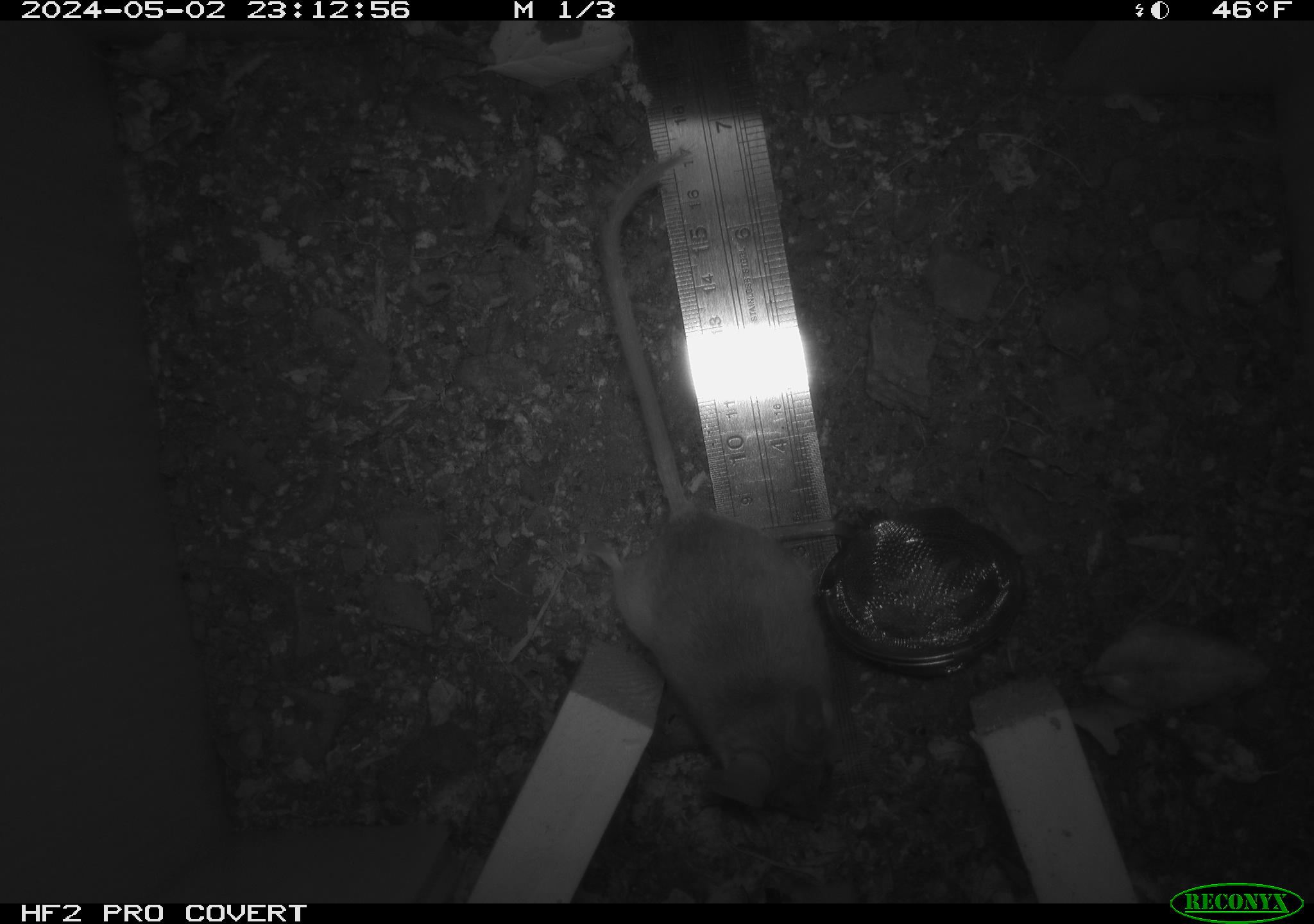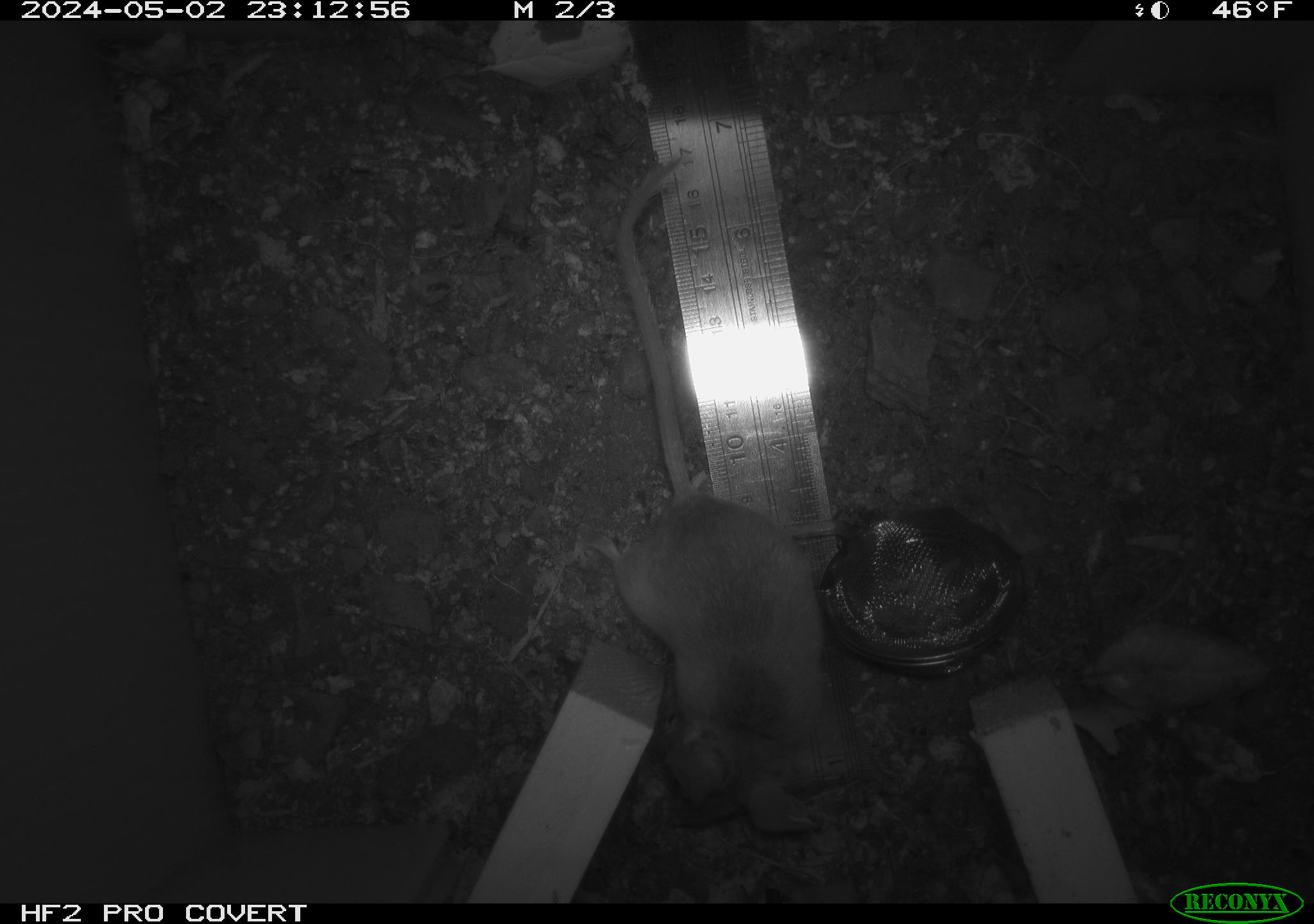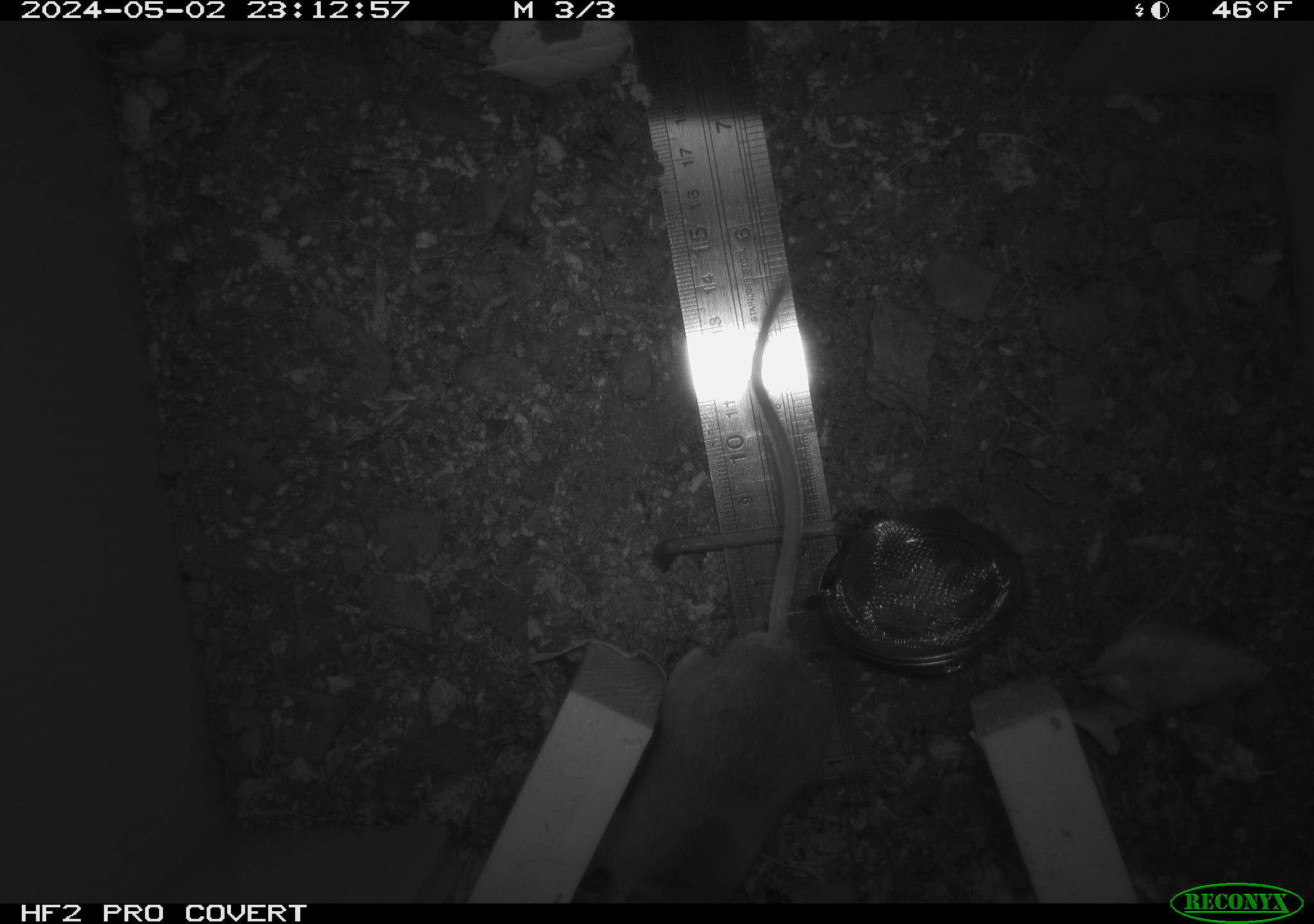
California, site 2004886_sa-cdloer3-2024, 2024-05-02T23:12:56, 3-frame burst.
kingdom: Animalia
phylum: Chordata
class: Mammalia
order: Rodentia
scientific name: Rodentia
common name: mouse species